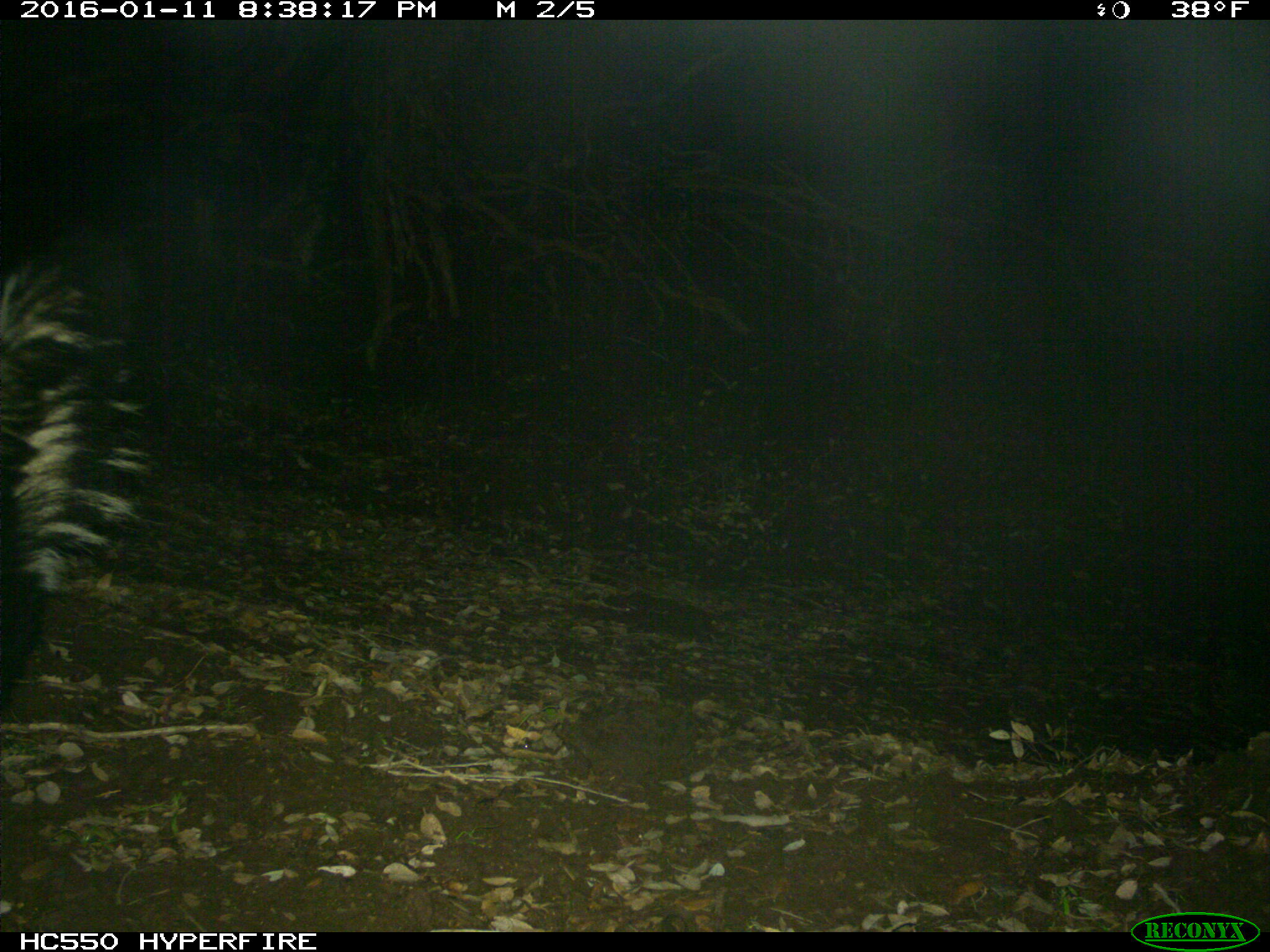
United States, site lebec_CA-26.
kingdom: Animalia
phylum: Chordata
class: Mammalia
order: Carnivora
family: Mephitidae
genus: Mephitis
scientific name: Mephitis mephitis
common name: striped skunk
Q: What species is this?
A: Mephitis mephitis (striped skunk).